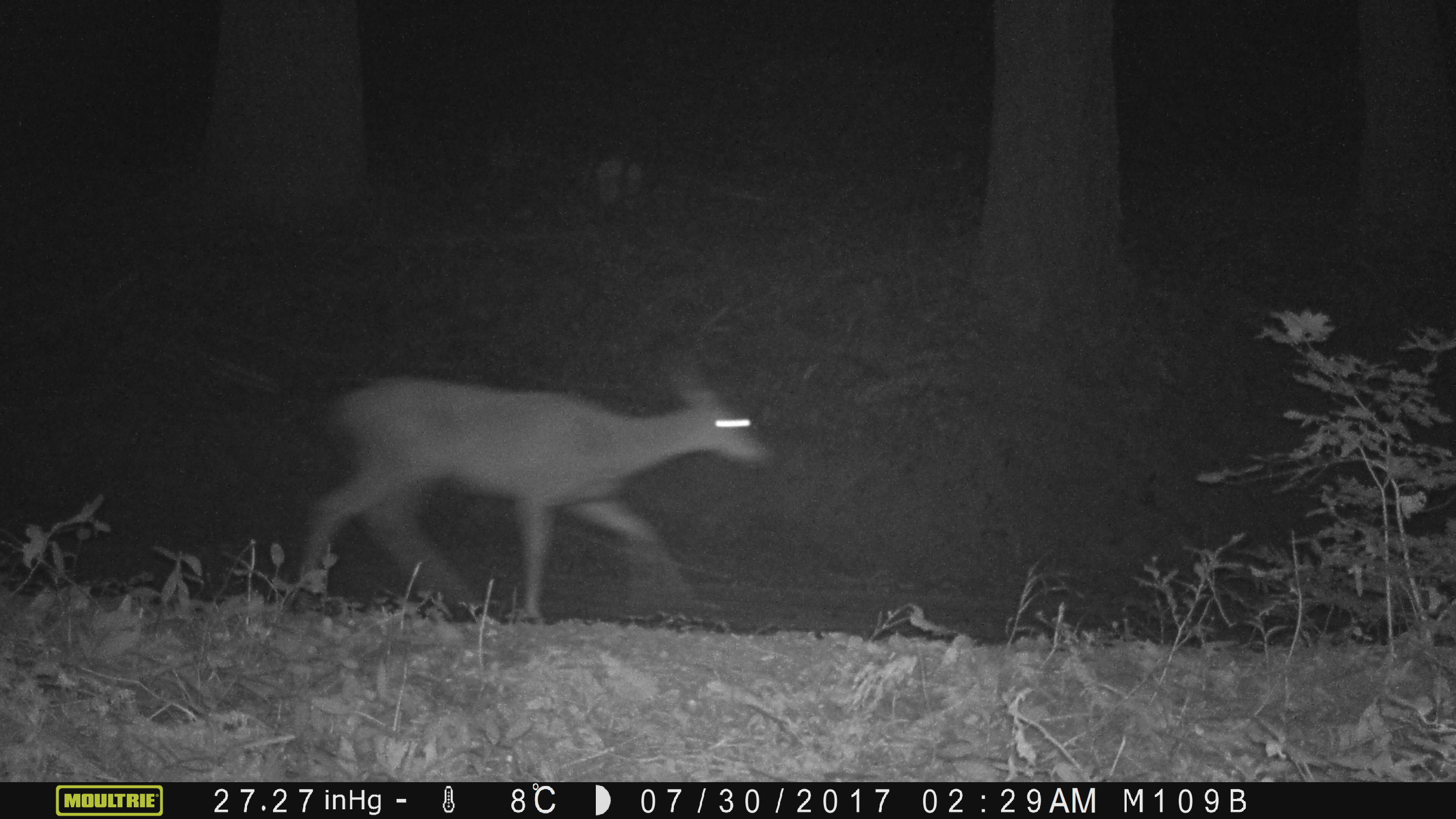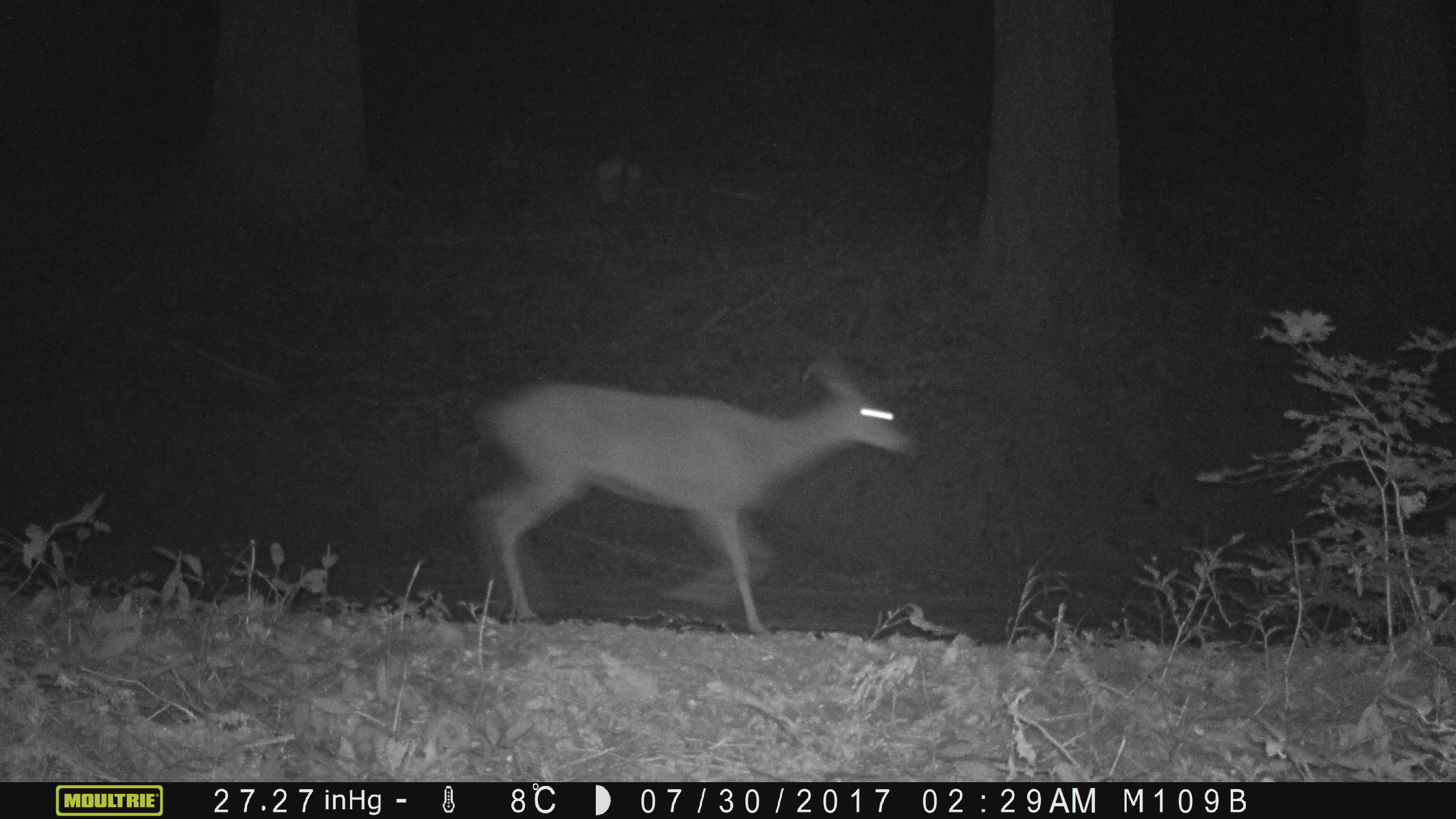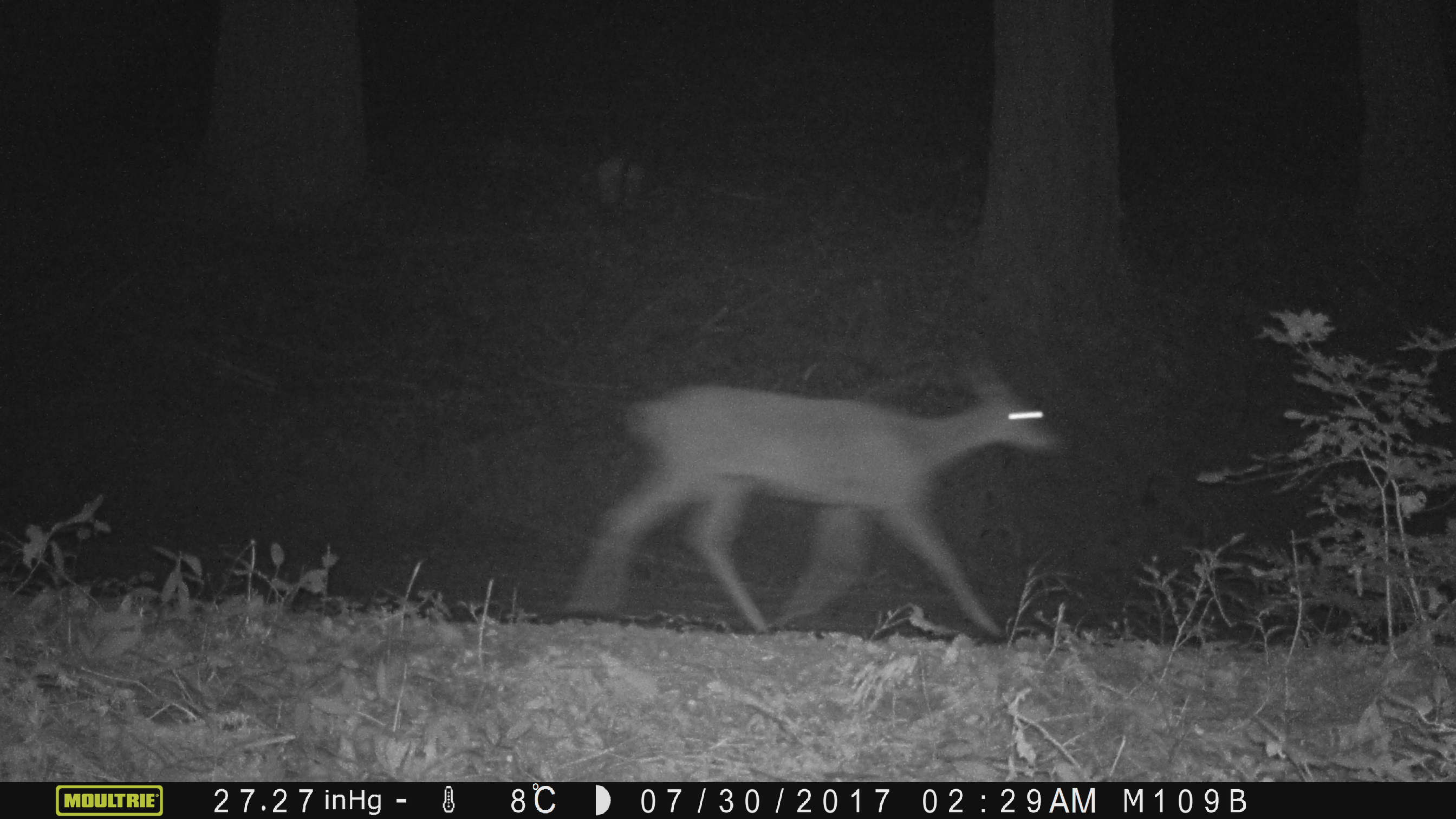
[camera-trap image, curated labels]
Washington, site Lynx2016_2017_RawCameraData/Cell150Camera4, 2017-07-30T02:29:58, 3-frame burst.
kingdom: Animalia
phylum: Chordata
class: Mammalia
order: Artiodactyla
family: Cervidae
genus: Odocoileus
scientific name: Odocoileus hemionus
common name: mule deer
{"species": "Odocoileus hemionus (mule deer)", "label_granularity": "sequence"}